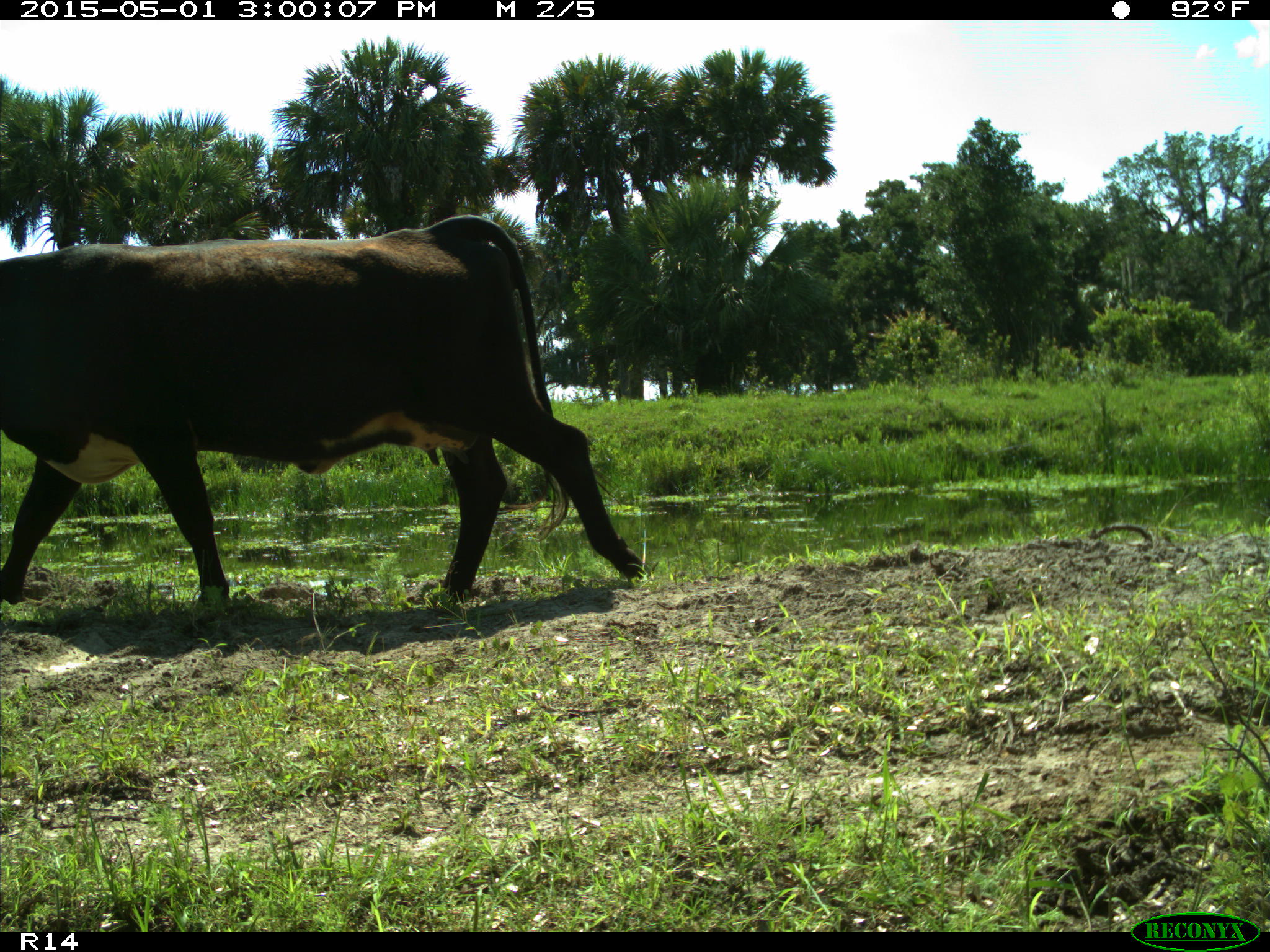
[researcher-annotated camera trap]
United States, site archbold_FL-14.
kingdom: Animalia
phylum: Chordata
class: Mammalia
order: Artiodactyla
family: Bovidae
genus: Bos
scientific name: Bos taurus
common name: domestic cow